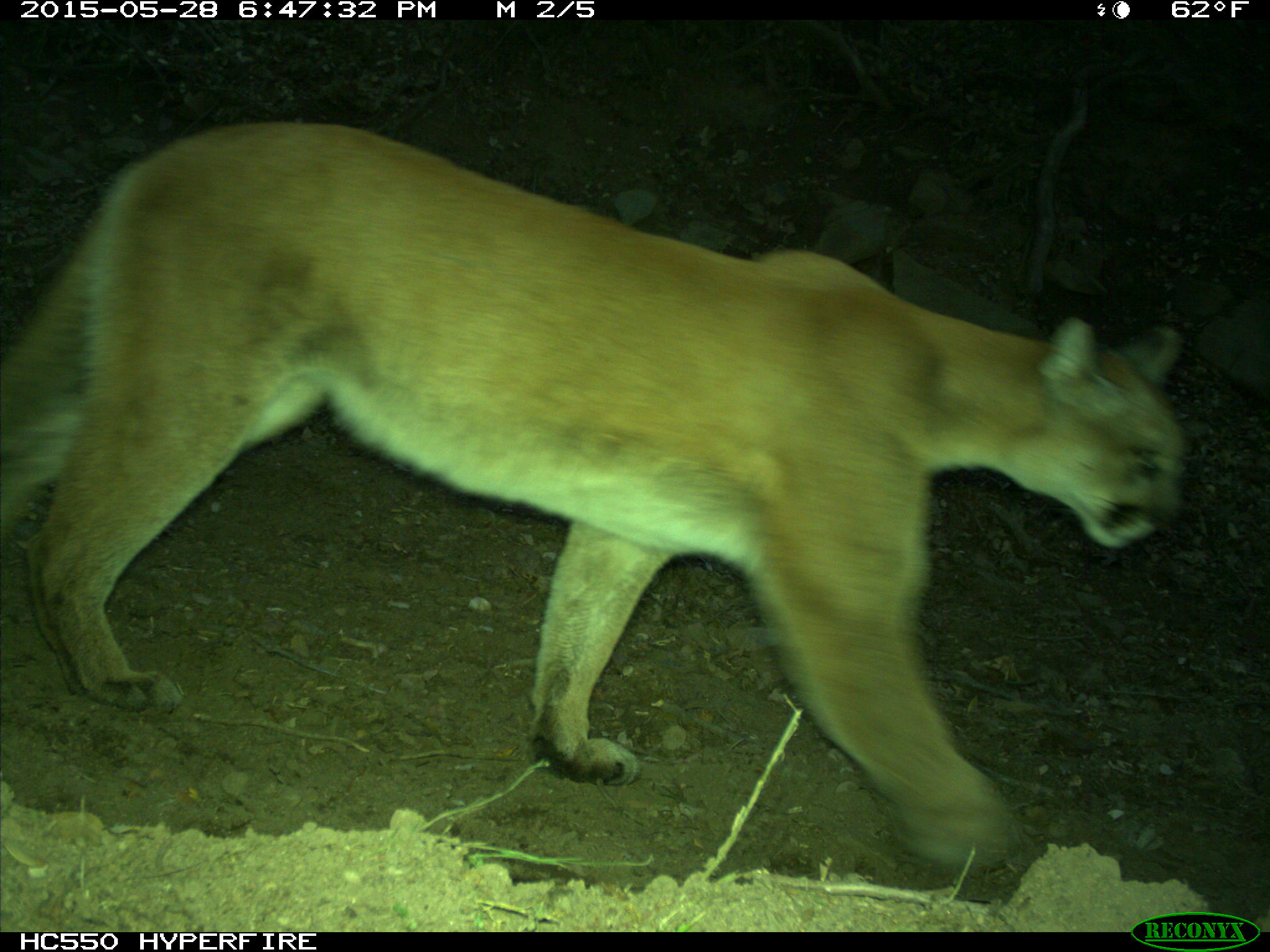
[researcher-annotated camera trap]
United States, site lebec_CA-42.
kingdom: Animalia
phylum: Chordata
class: Mammalia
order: Carnivora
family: Felidae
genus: Puma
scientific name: Puma concolor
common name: mountain lion